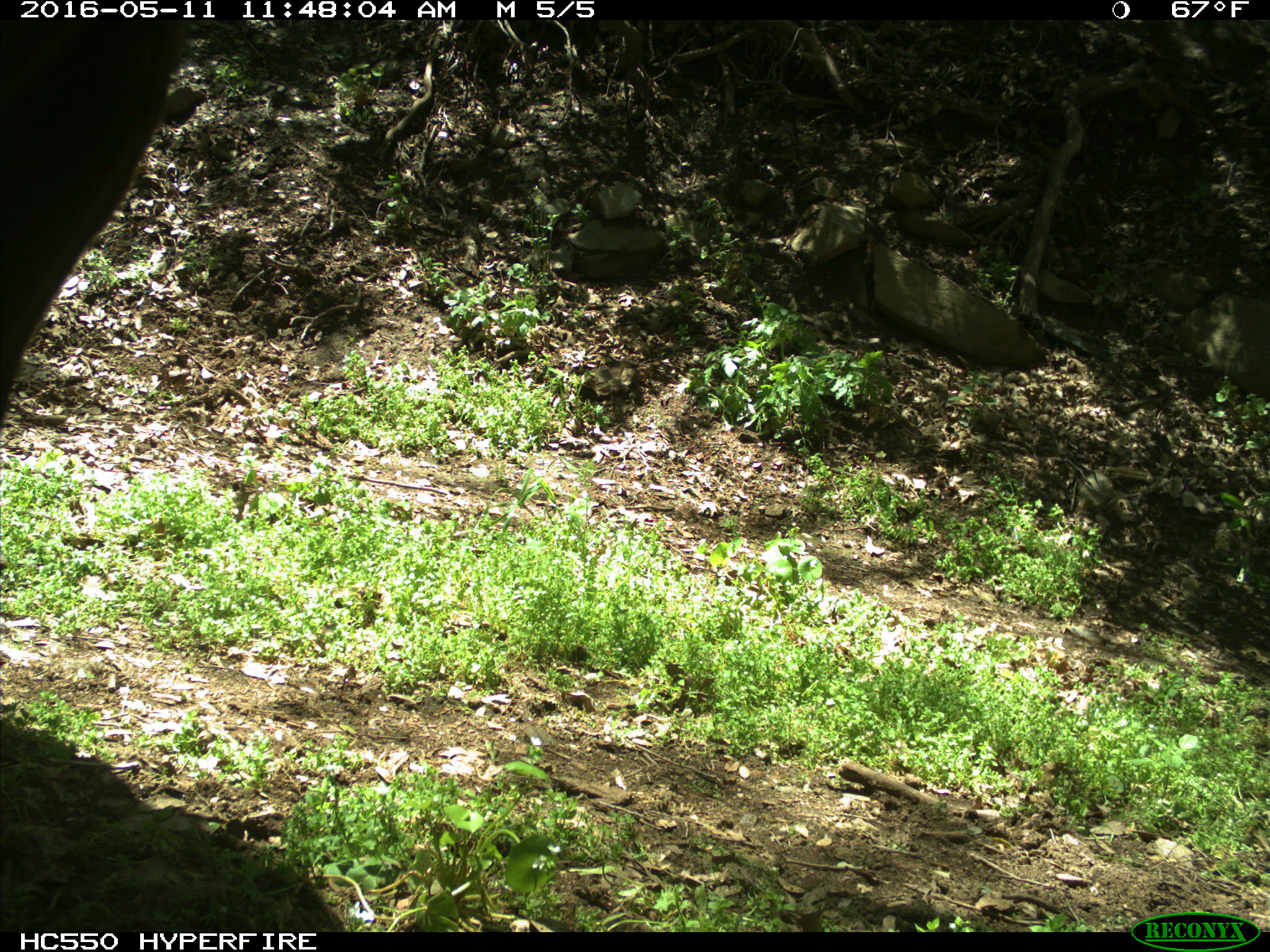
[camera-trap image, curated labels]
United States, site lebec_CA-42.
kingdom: Animalia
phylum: Chordata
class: Mammalia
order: Artiodactyla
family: Bovidae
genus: Bos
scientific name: Bos taurus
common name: domestic cow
Bos taurus (domestic cow).